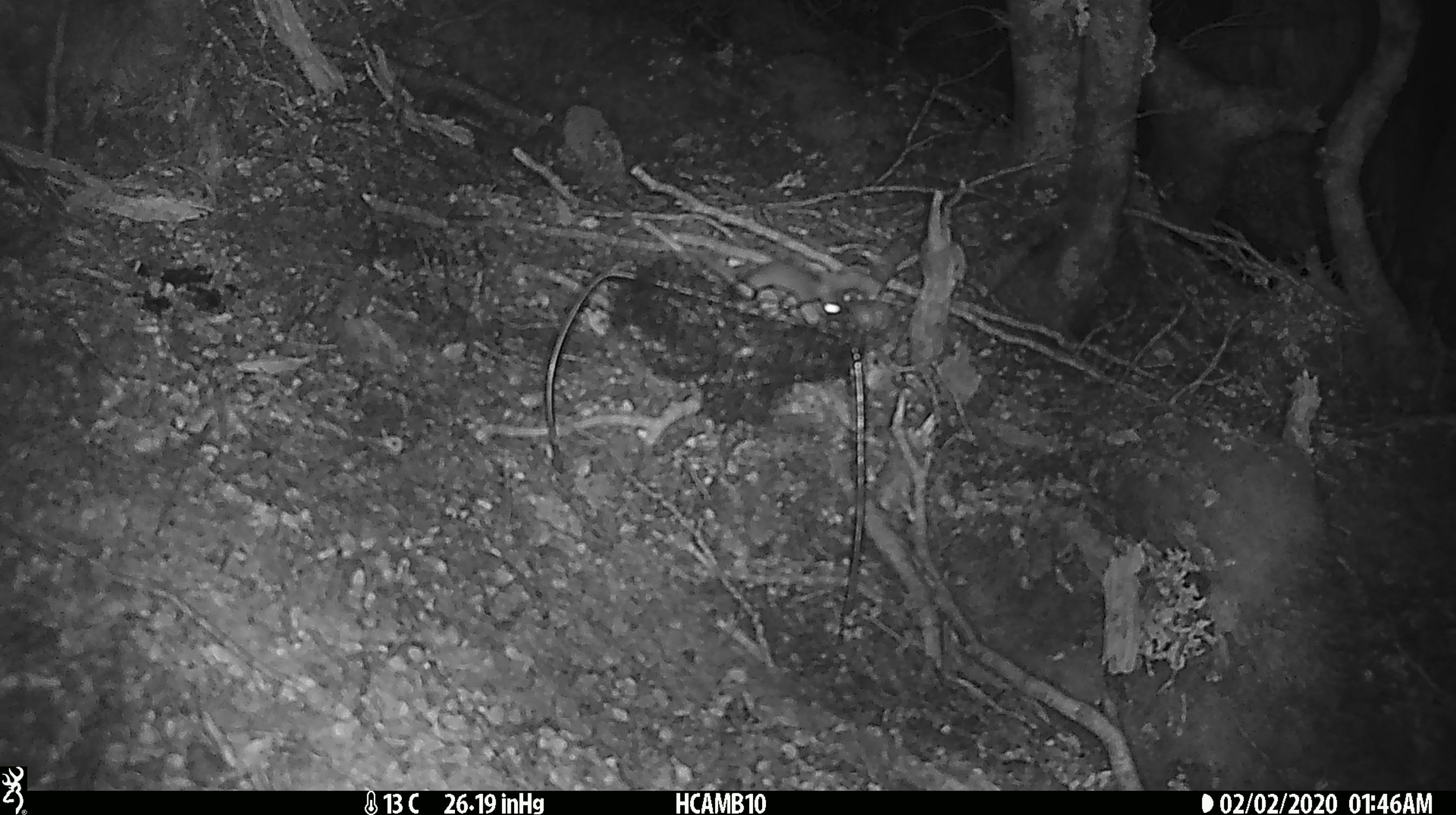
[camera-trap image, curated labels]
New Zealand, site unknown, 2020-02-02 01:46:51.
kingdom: Animalia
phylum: Chordata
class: Mammalia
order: Rodentia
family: Muridae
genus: Mus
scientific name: Mus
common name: mouse